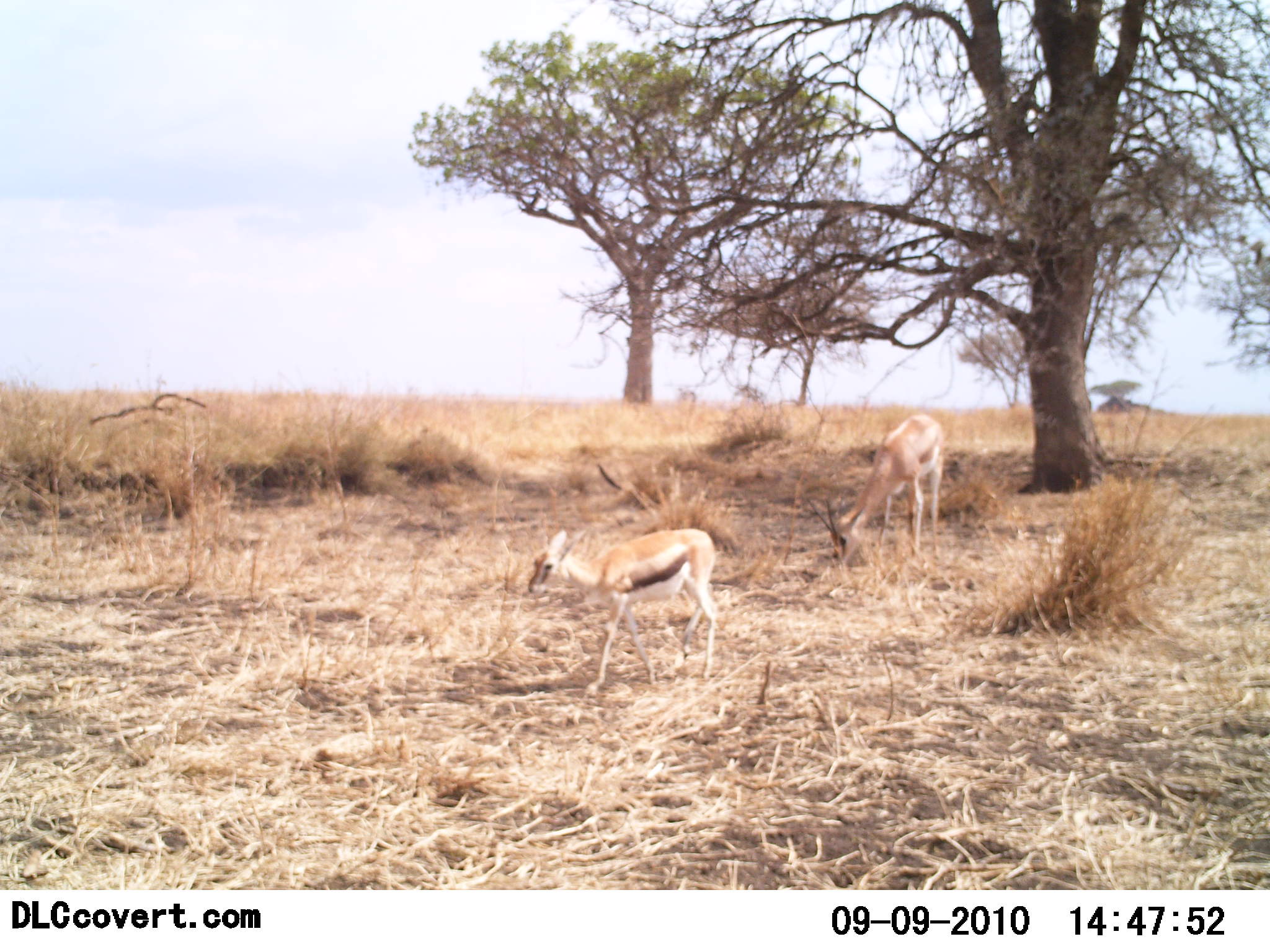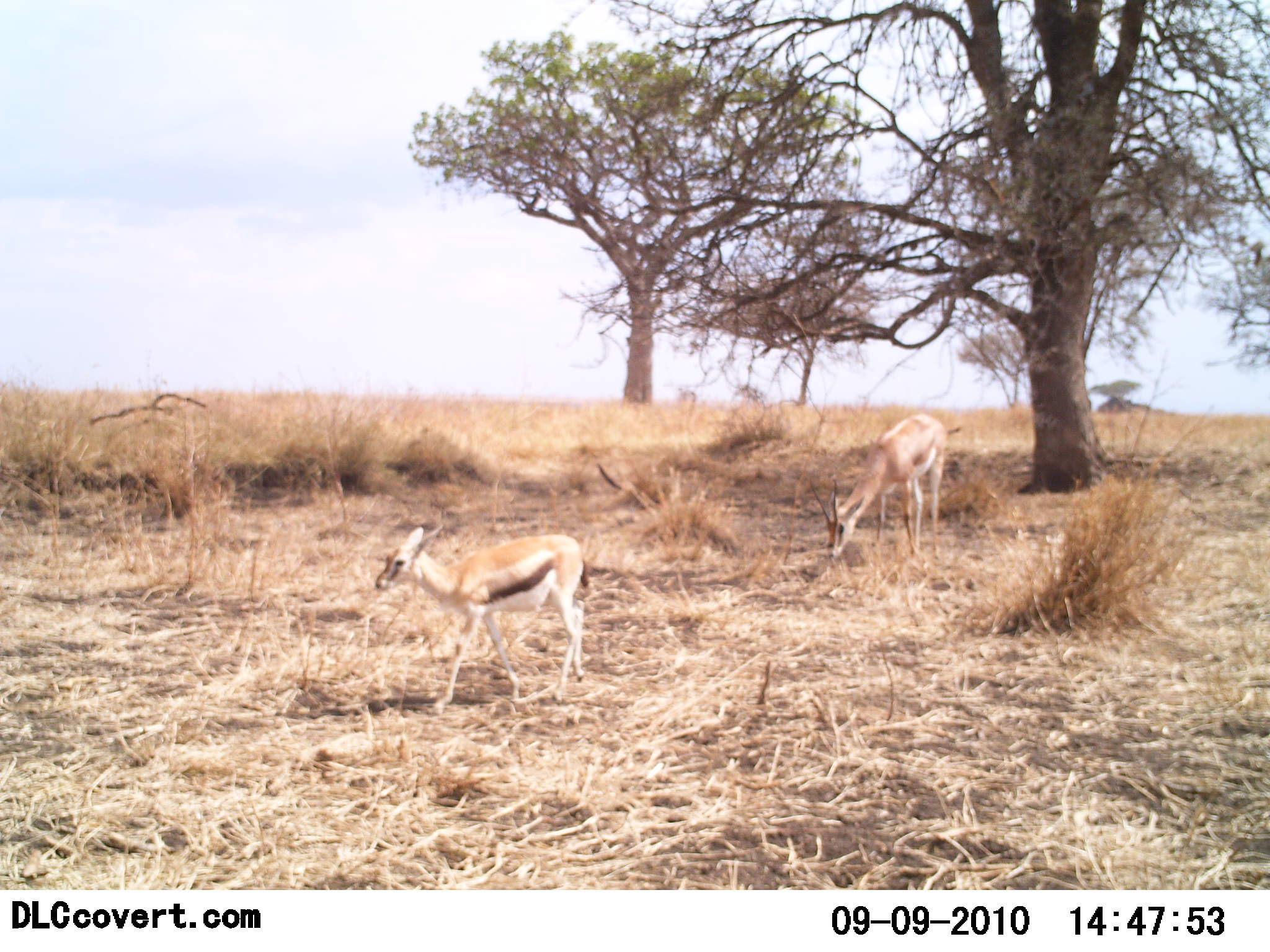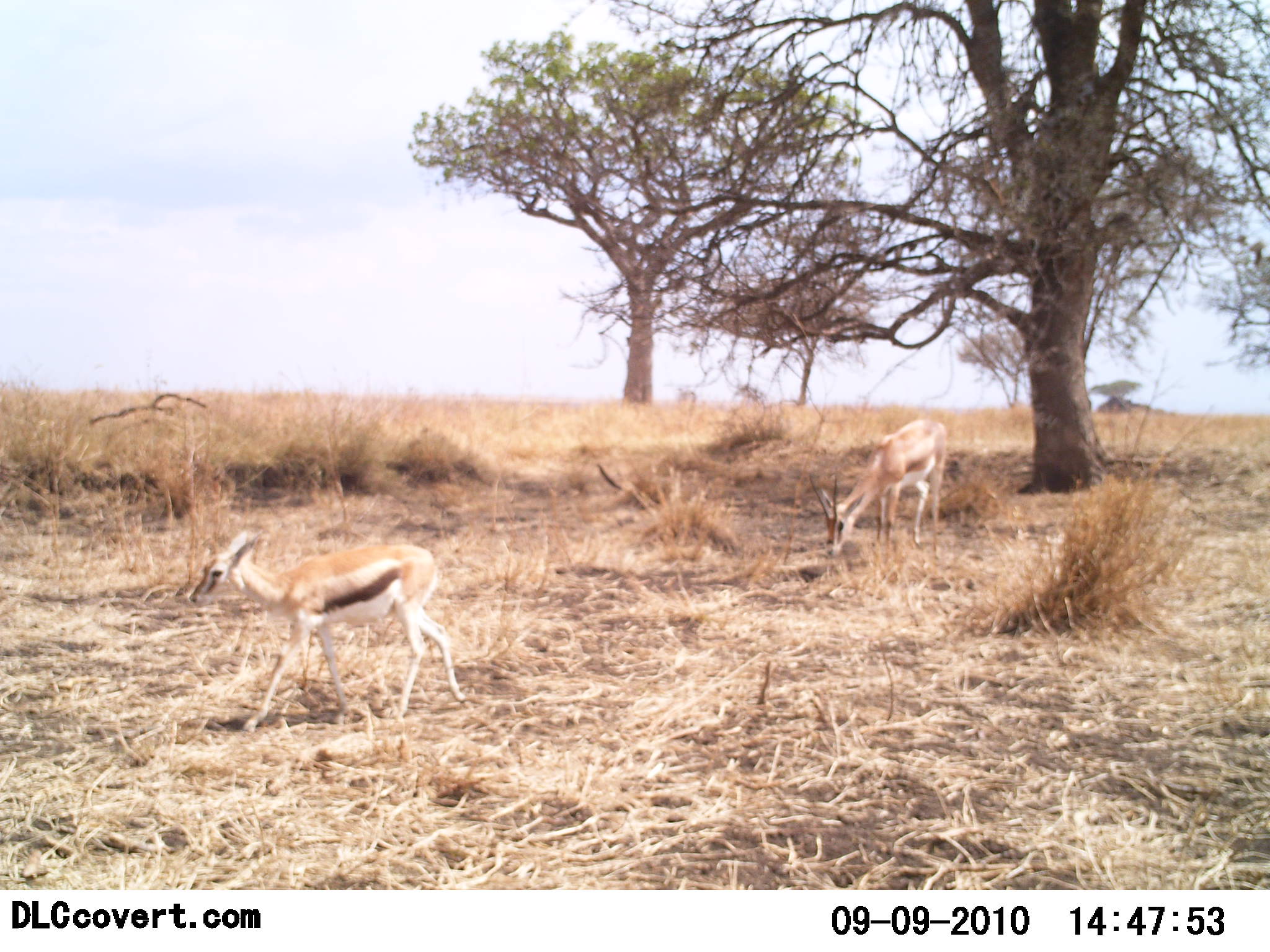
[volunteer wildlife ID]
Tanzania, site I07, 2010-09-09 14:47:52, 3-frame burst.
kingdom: Animalia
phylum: Chordata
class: Mammalia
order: Artiodactyla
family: Bovidae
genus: Eudorcas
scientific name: Eudorcas thomsonii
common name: thomson's gazelle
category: gazellethomsons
Gazellethomsons (thomson's gazelle) (Eudorcas thomsonii), count 2. Behavior (volunteer vote fractions): standing 7%, resting 0%, moving 86%, interacting 0%. Young present (vote fraction): 36%. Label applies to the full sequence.